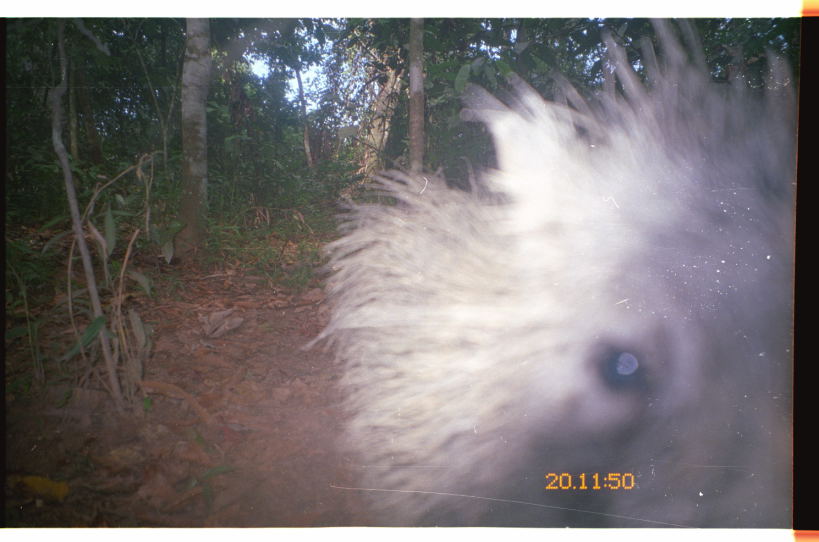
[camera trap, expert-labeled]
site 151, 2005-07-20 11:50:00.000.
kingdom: Animalia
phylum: Chordata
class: Mammalia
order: Artiodactyla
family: Tayassuidae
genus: Tayassu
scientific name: Tayassu pecari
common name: white-lipped peccary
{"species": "Tayassu pecari (white-lipped peccary)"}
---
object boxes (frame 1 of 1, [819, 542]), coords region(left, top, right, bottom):
tayassu pecari: region(298, 16, 794, 527)